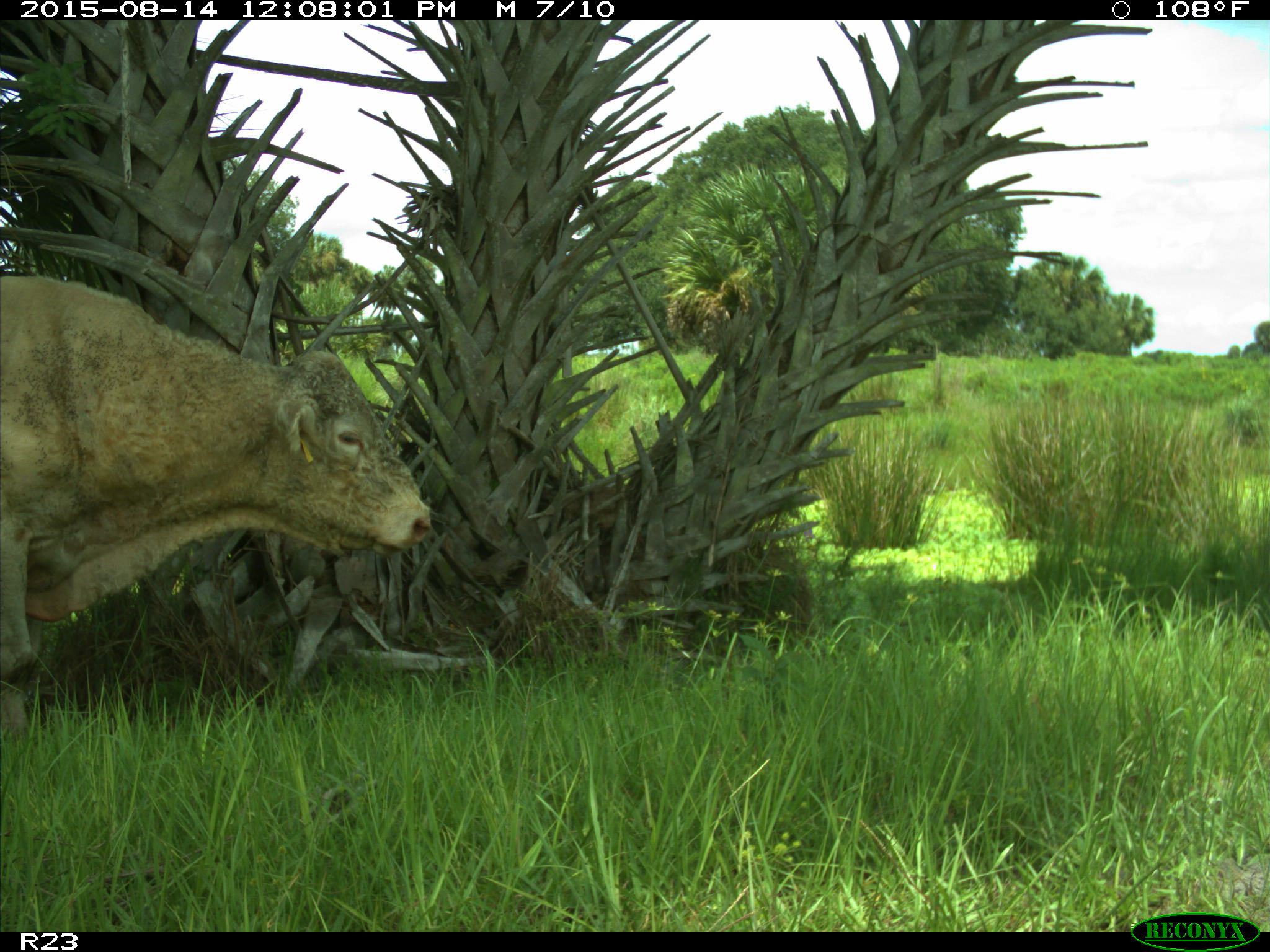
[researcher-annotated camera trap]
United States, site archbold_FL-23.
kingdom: Animalia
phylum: Chordata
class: Mammalia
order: Artiodactyla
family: Bovidae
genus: Bos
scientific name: Bos taurus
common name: domestic cow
Bos taurus (domestic cow).